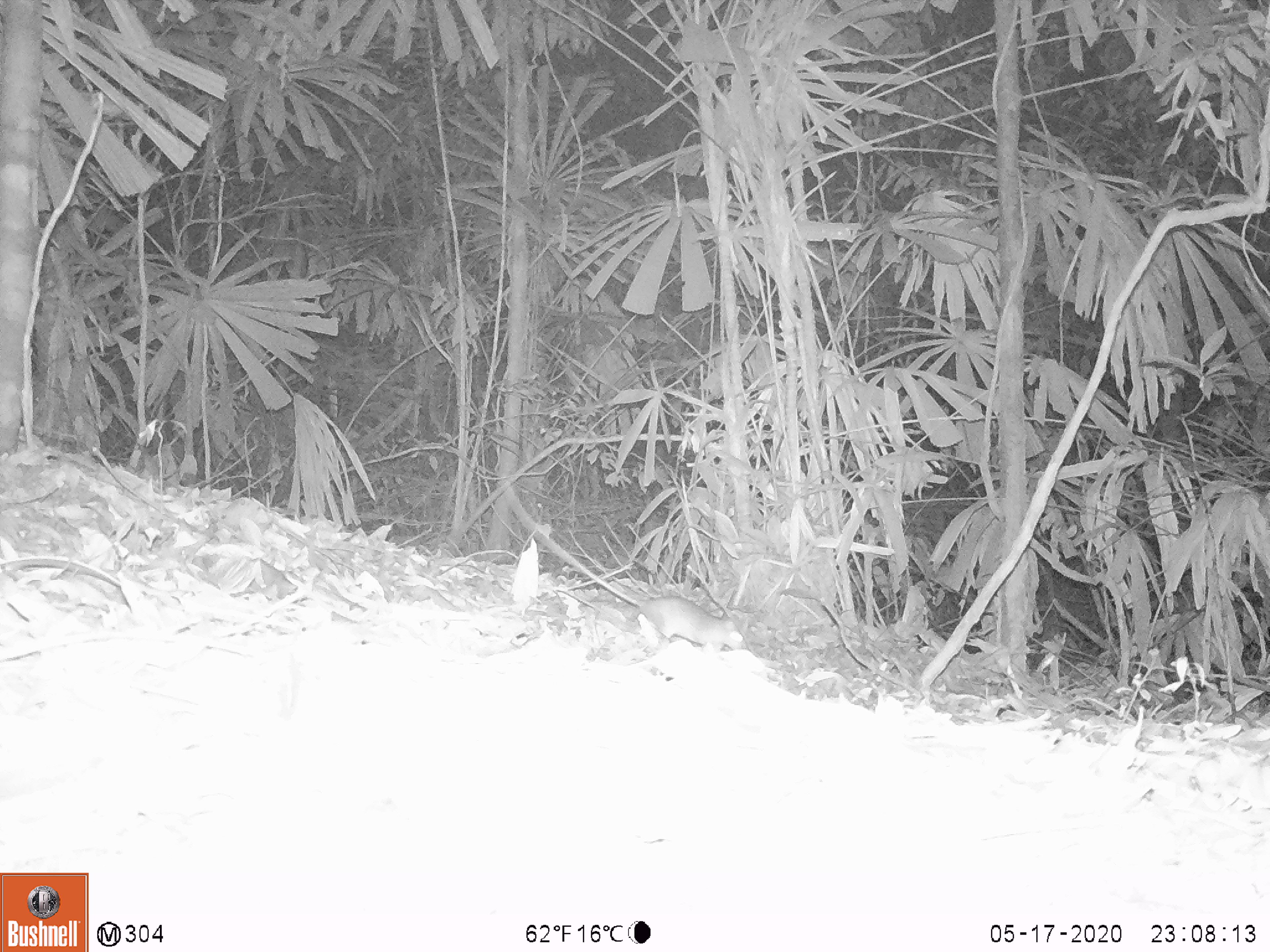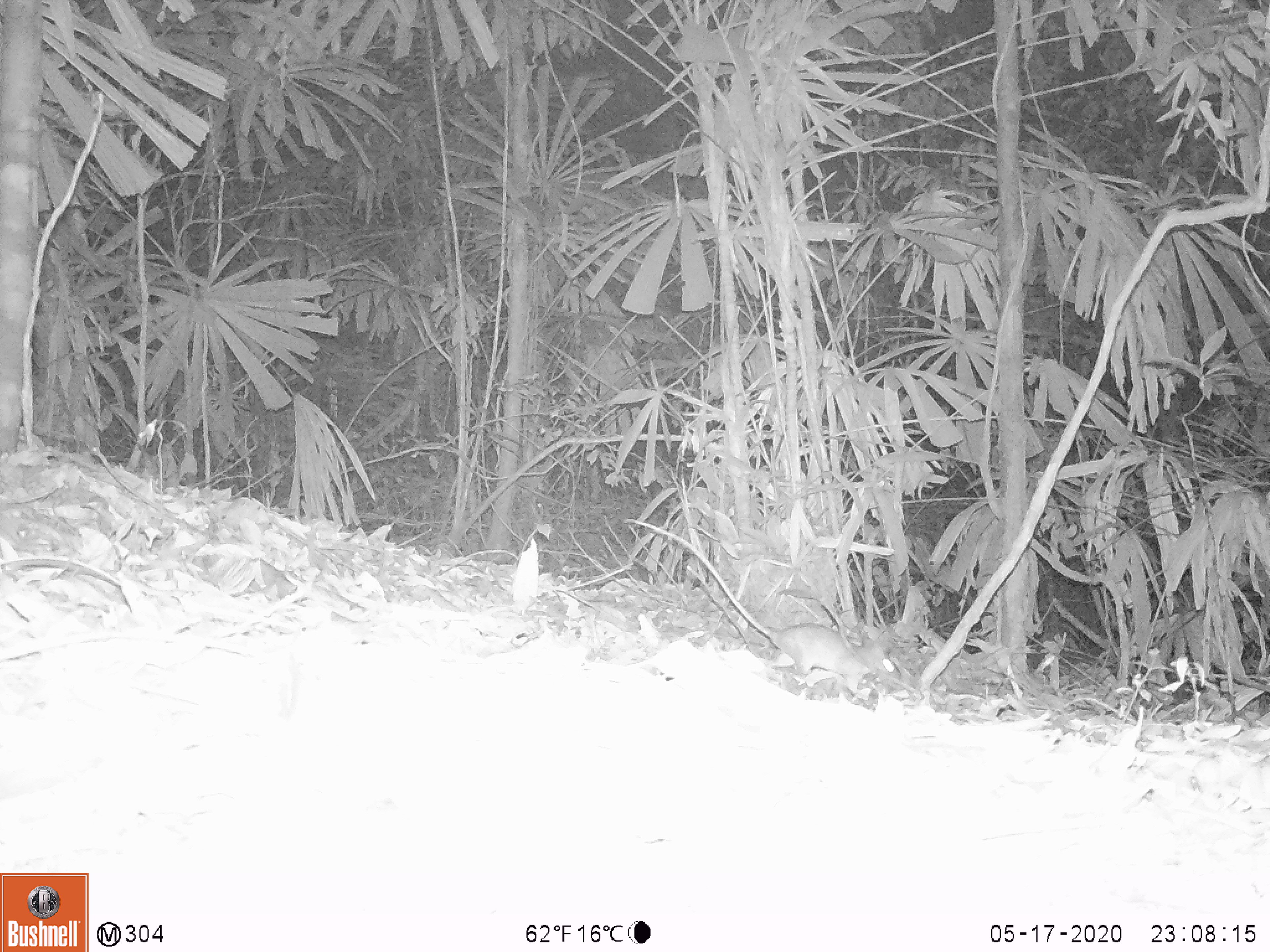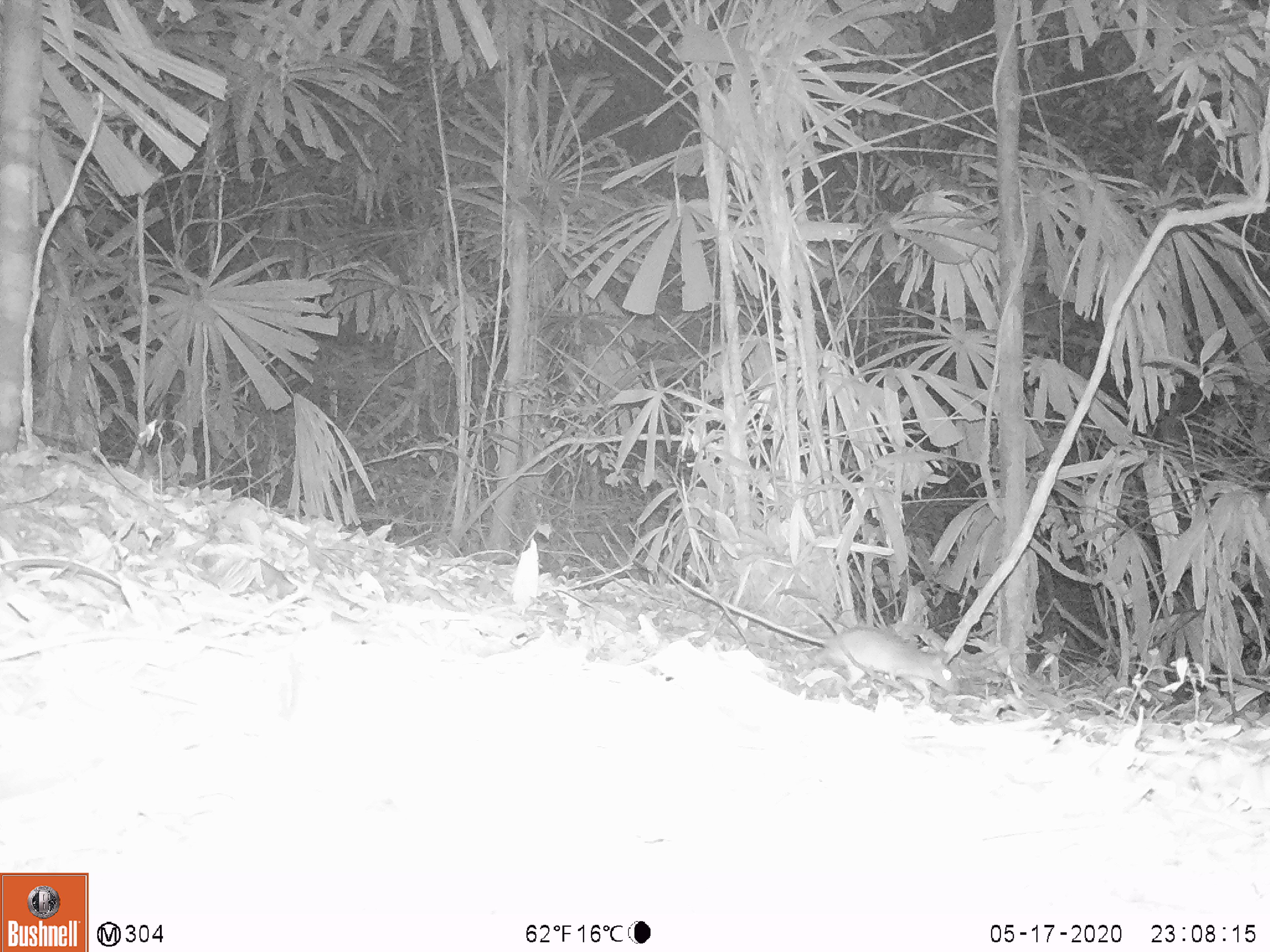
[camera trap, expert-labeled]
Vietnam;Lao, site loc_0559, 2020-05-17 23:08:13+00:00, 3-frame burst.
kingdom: Animalia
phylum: Chordata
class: Mammalia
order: Rodentia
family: Muridae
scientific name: Muridae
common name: old-world mice and rats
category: unidentified murid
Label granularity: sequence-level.